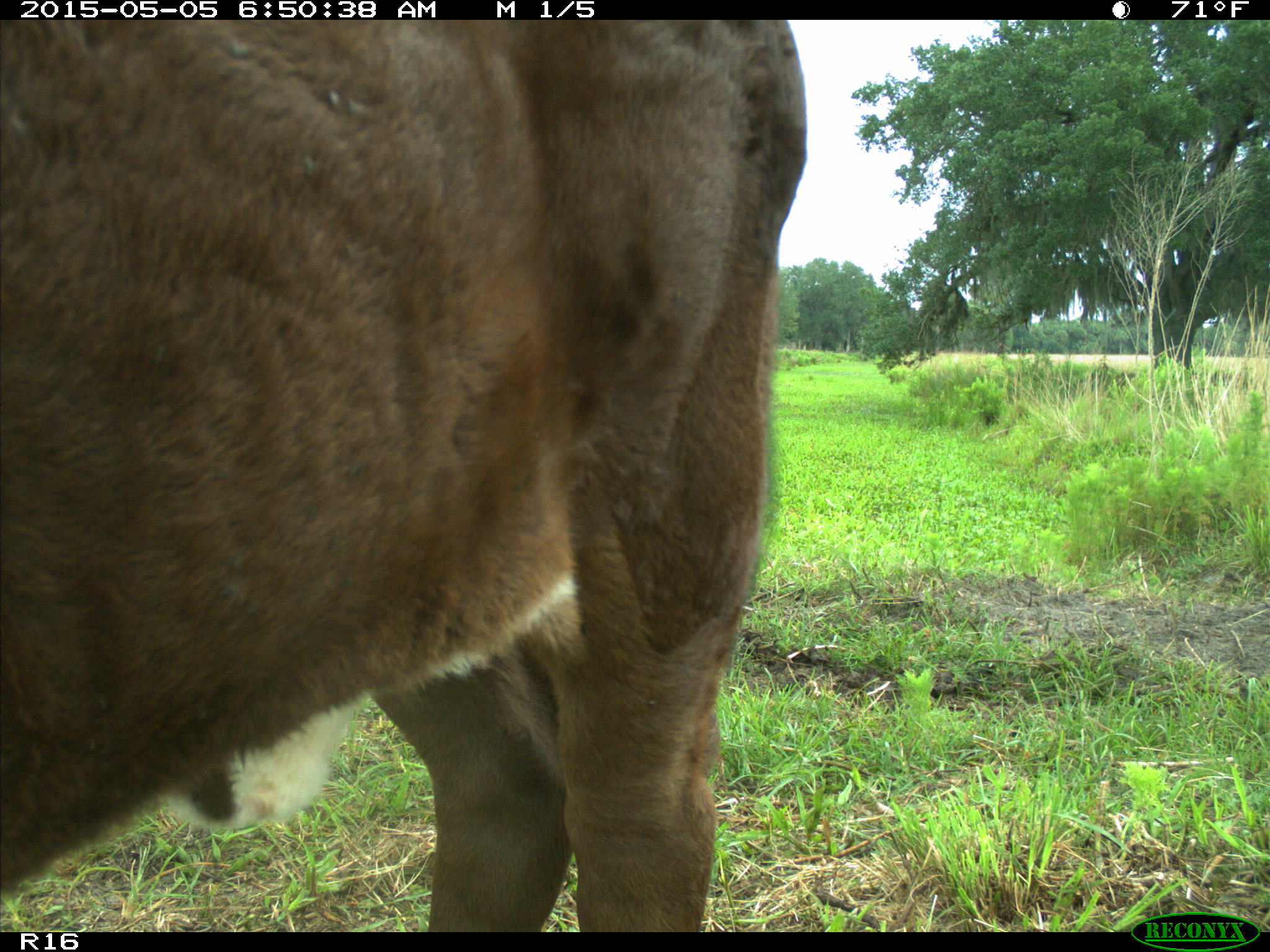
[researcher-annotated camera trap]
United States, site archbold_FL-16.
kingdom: Animalia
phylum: Chordata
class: Mammalia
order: Artiodactyla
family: Bovidae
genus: Bos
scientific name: Bos taurus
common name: domestic cow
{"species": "Bos taurus (domestic cow)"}